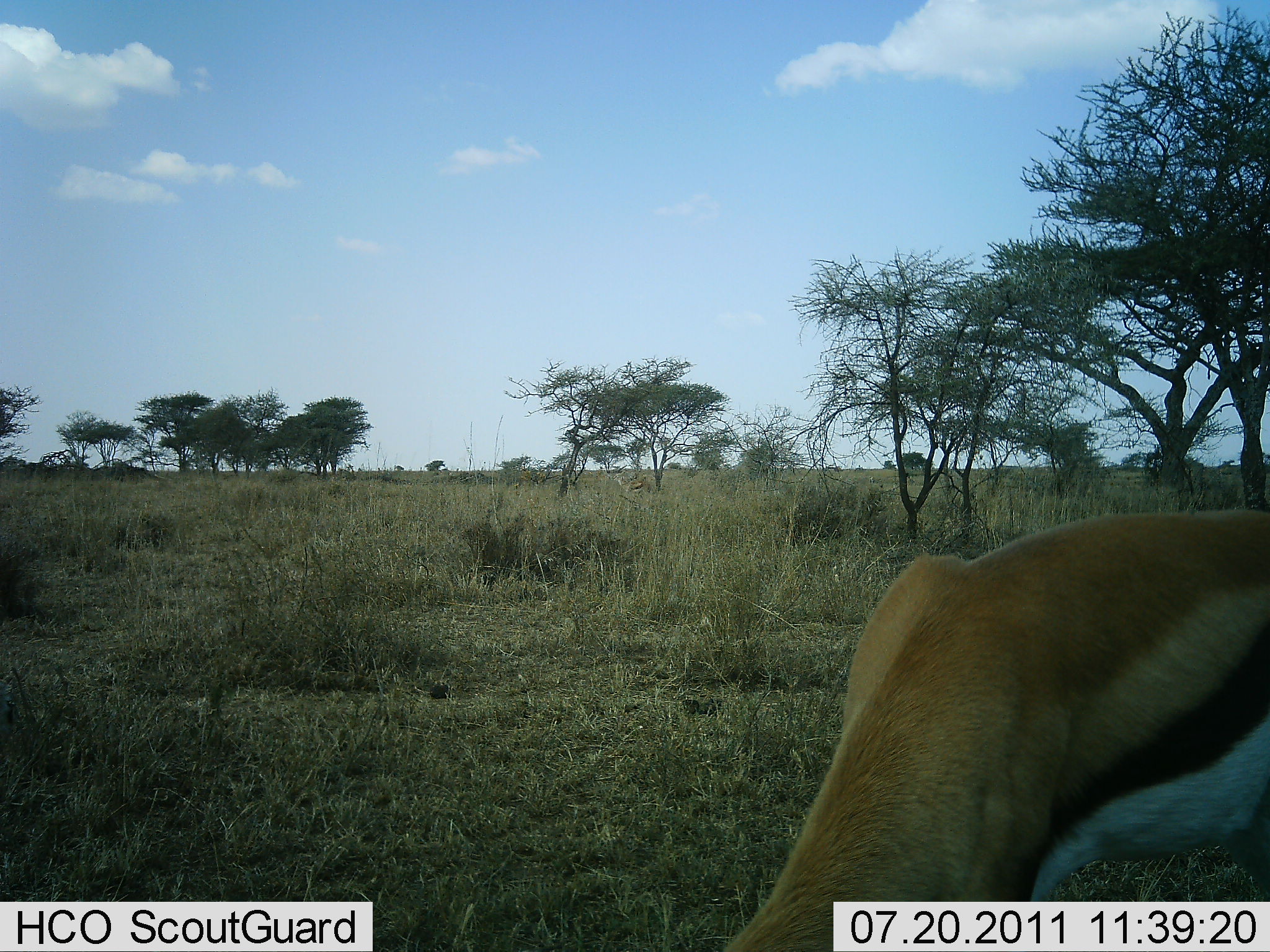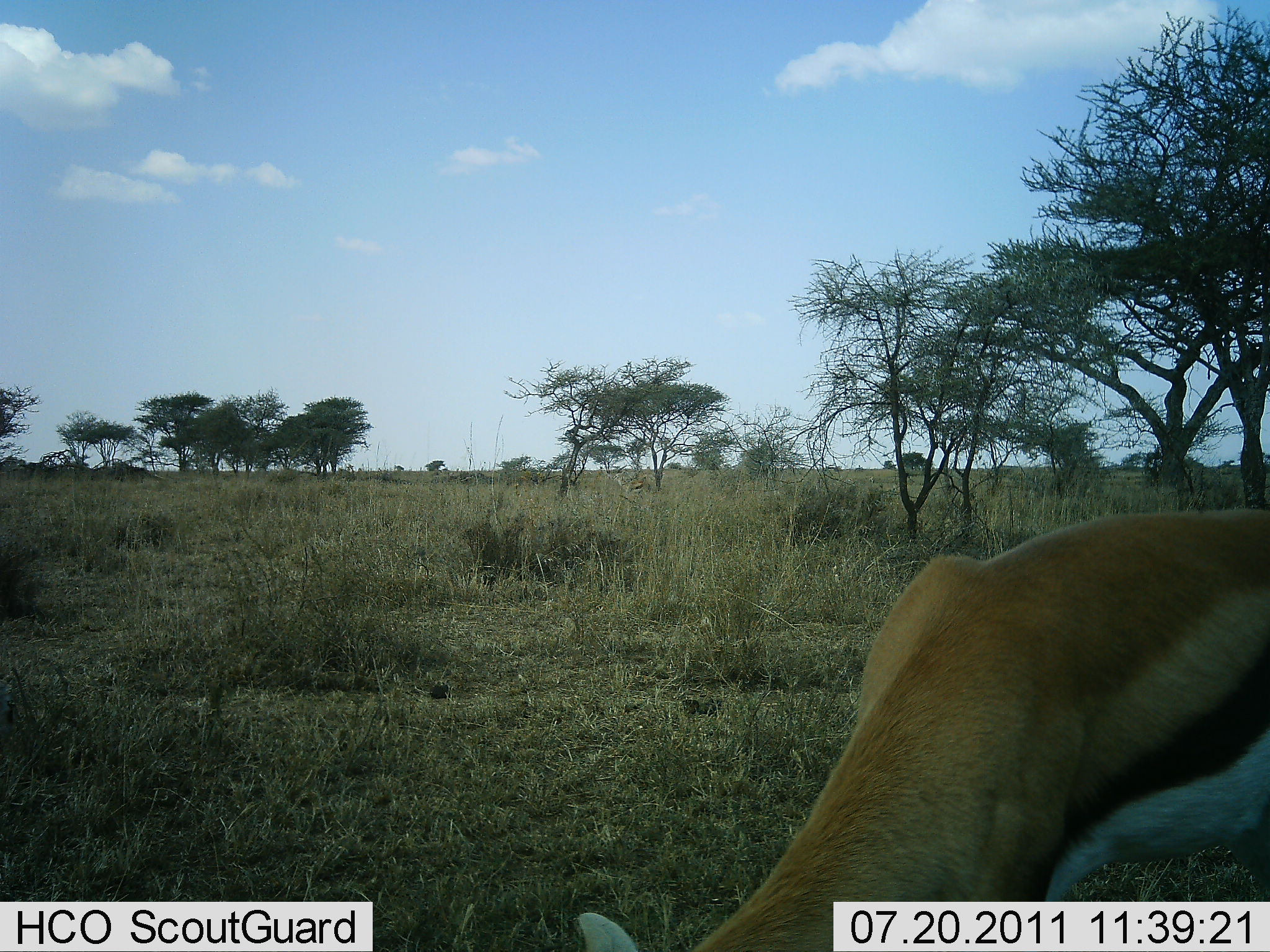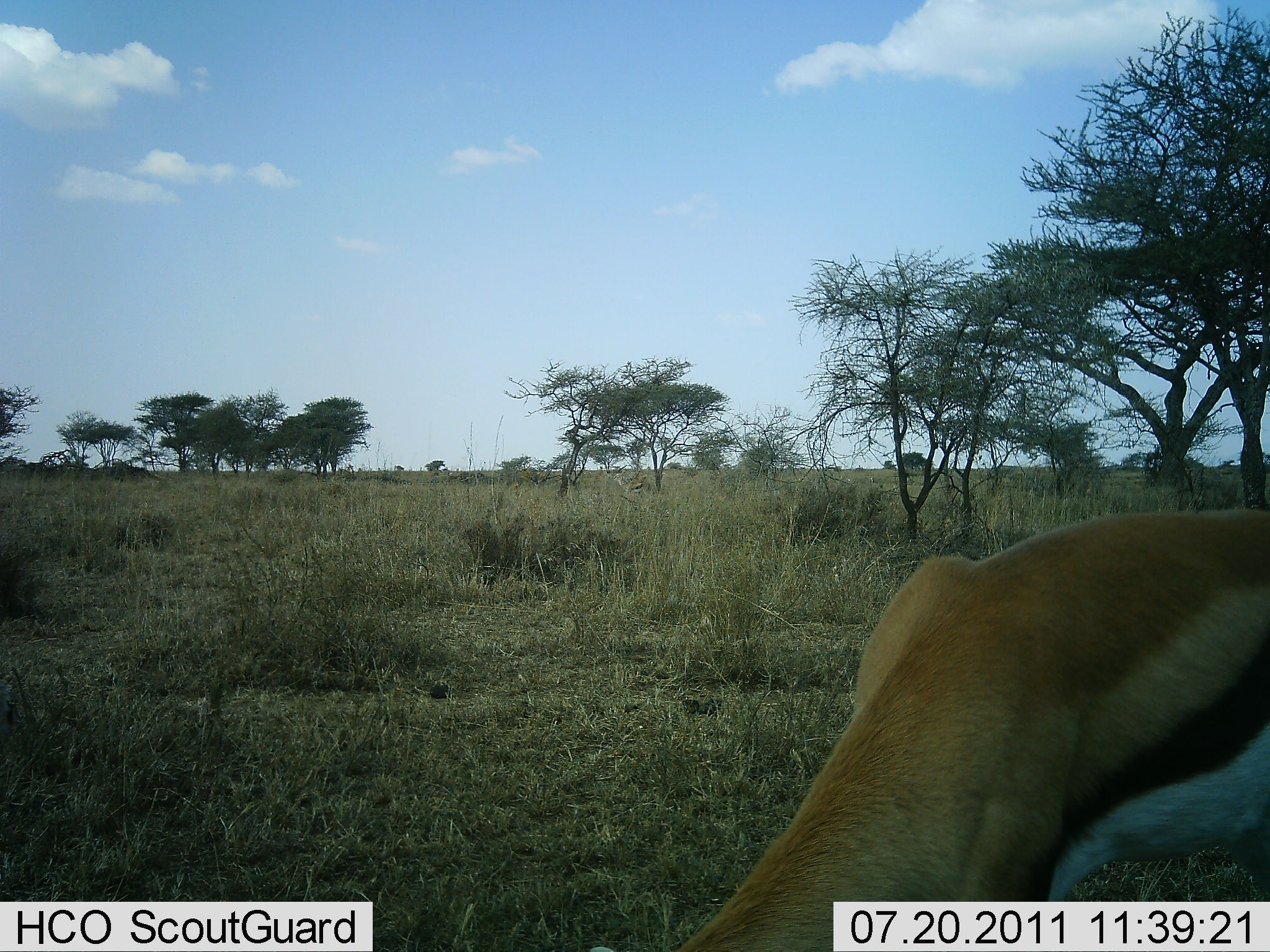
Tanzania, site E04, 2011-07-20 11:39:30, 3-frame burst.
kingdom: Animalia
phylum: Chordata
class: Mammalia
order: Artiodactyla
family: Bovidae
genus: Eudorcas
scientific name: Eudorcas thomsonii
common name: thomson's gazelle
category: gazellethomsons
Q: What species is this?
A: Gazellethomsons (thomson's gazelle) (Eudorcas thomsonii).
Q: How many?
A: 1.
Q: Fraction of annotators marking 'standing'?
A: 15%.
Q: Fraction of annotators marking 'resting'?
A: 8%.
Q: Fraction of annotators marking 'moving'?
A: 0%.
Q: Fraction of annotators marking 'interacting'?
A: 0%.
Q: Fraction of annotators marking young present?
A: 0%.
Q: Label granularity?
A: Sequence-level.